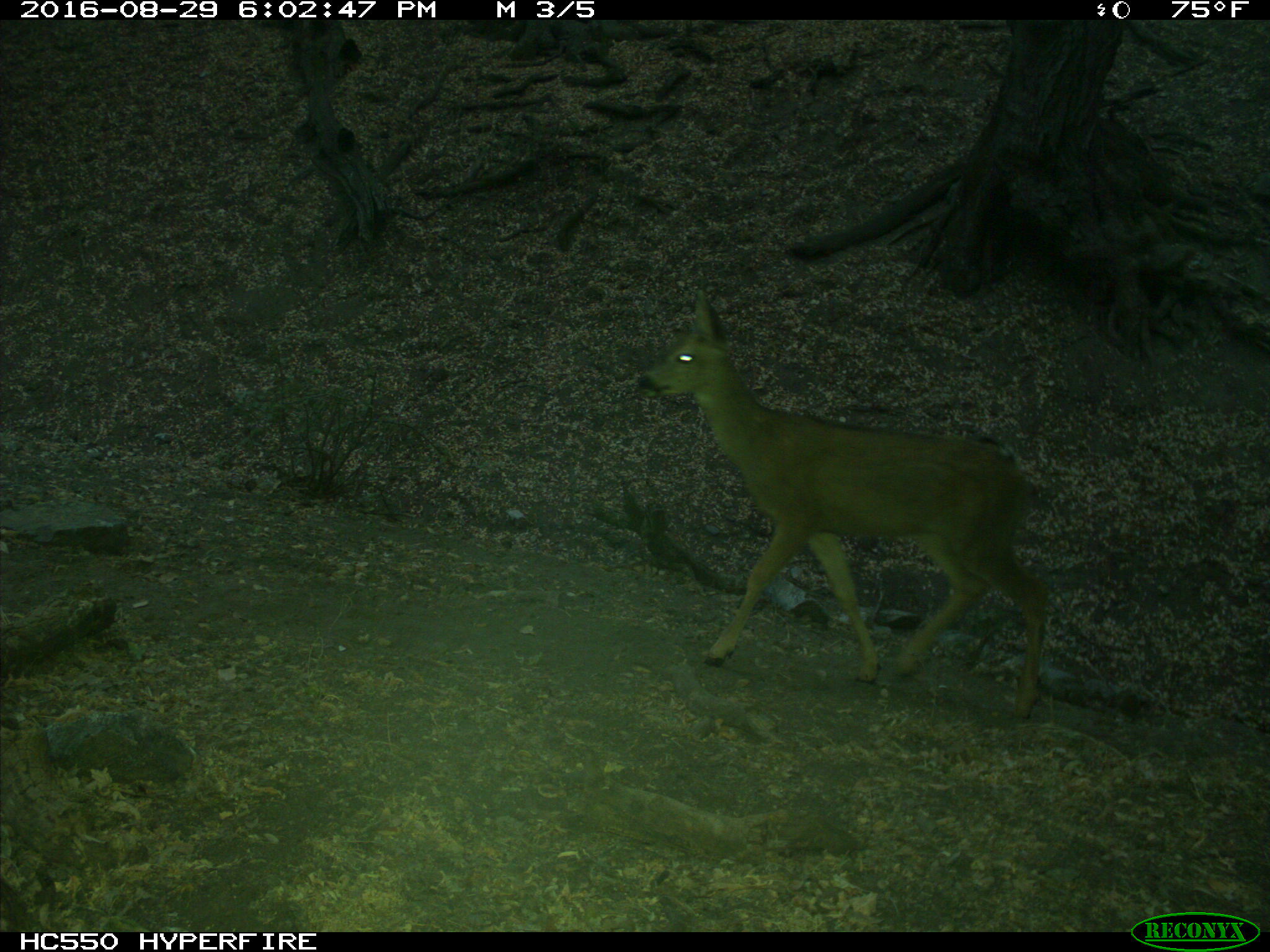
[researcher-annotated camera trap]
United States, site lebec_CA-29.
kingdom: Animalia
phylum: Chordata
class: Mammalia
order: Artiodactyla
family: Cervidae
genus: Odocoileus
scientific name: Odocoileus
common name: deer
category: unidentified deer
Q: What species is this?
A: Unidentified deer (deer) (Odocoileus).